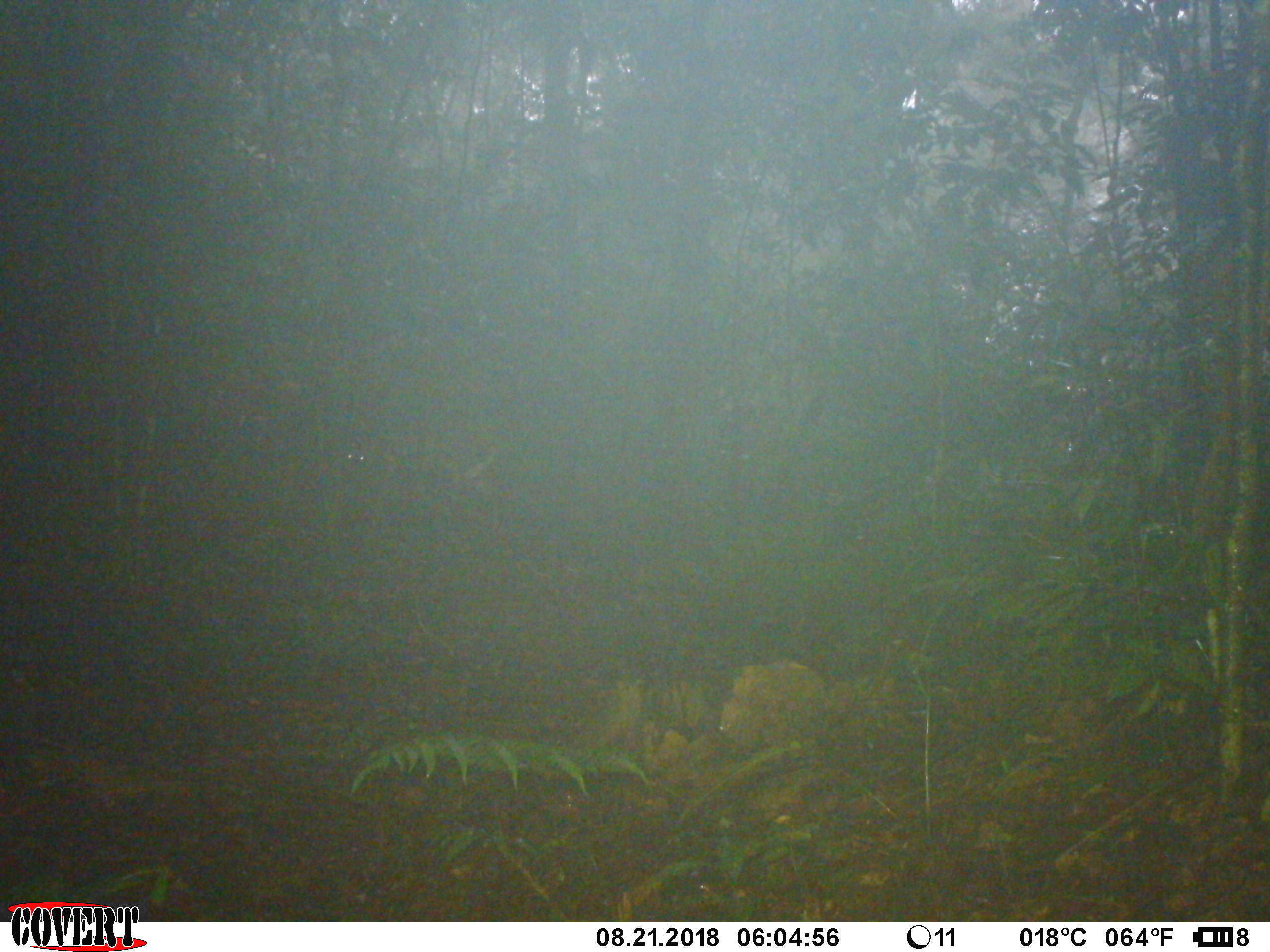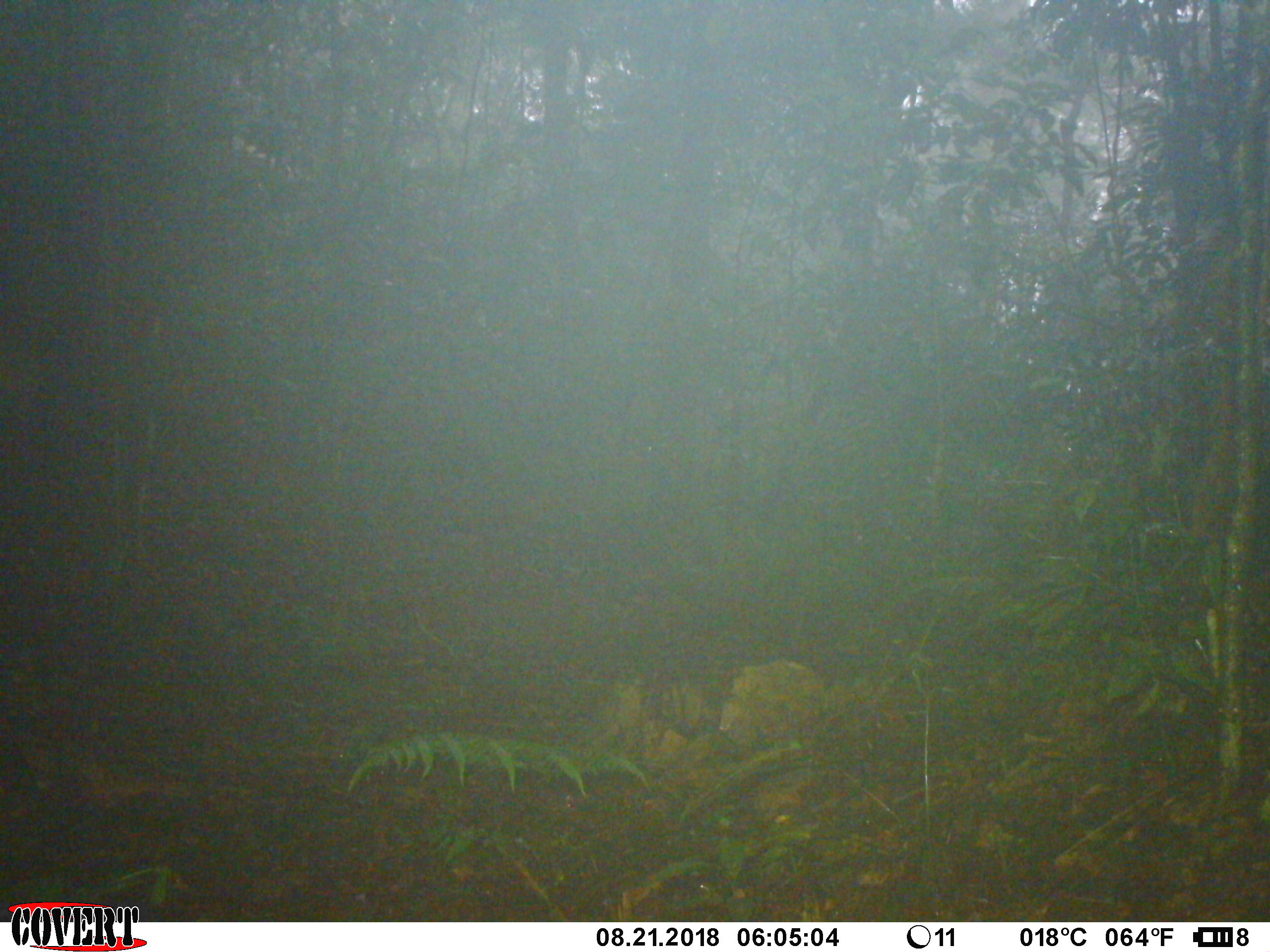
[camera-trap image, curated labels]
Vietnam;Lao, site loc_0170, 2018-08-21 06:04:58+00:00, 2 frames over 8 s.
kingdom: Animalia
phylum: Chordata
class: Mammalia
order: Artiodactyla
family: Cervidae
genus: Muntiacus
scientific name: Muntiacus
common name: muntjacs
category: unidentified muntjac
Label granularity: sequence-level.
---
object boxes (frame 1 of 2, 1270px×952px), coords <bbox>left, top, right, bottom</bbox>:
unidentified muntjac: <bbox>342, 425, 499, 509</bbox>